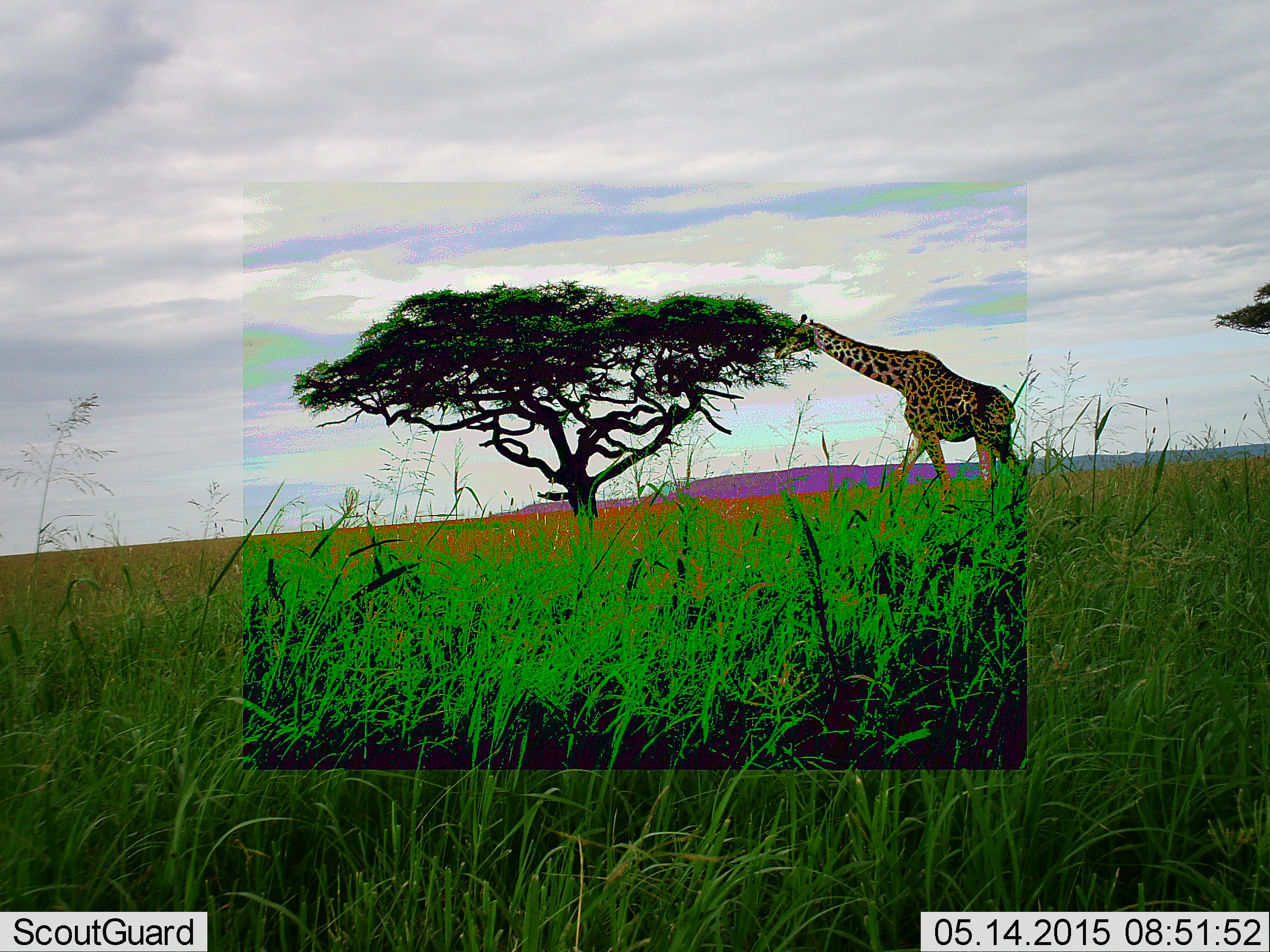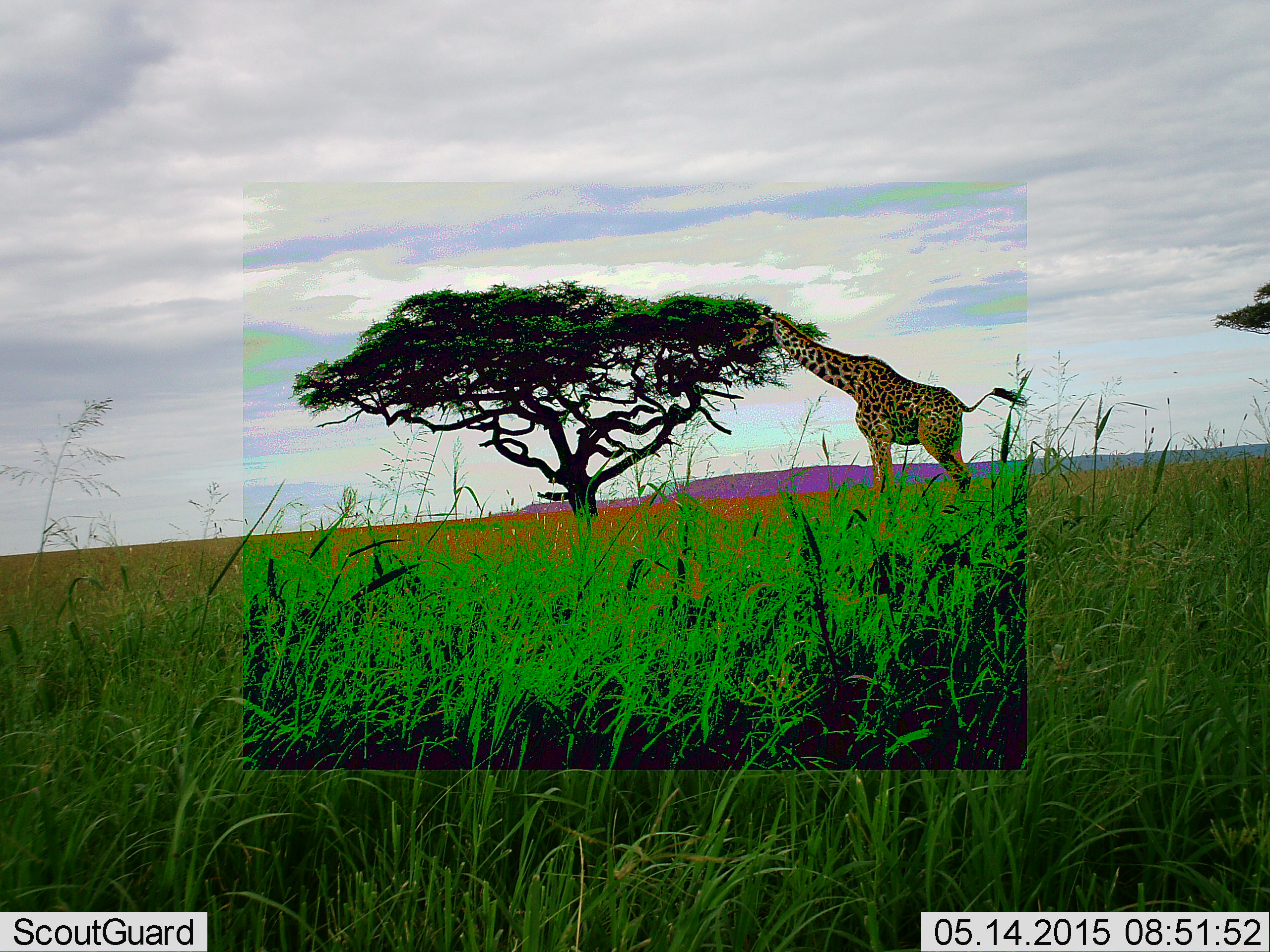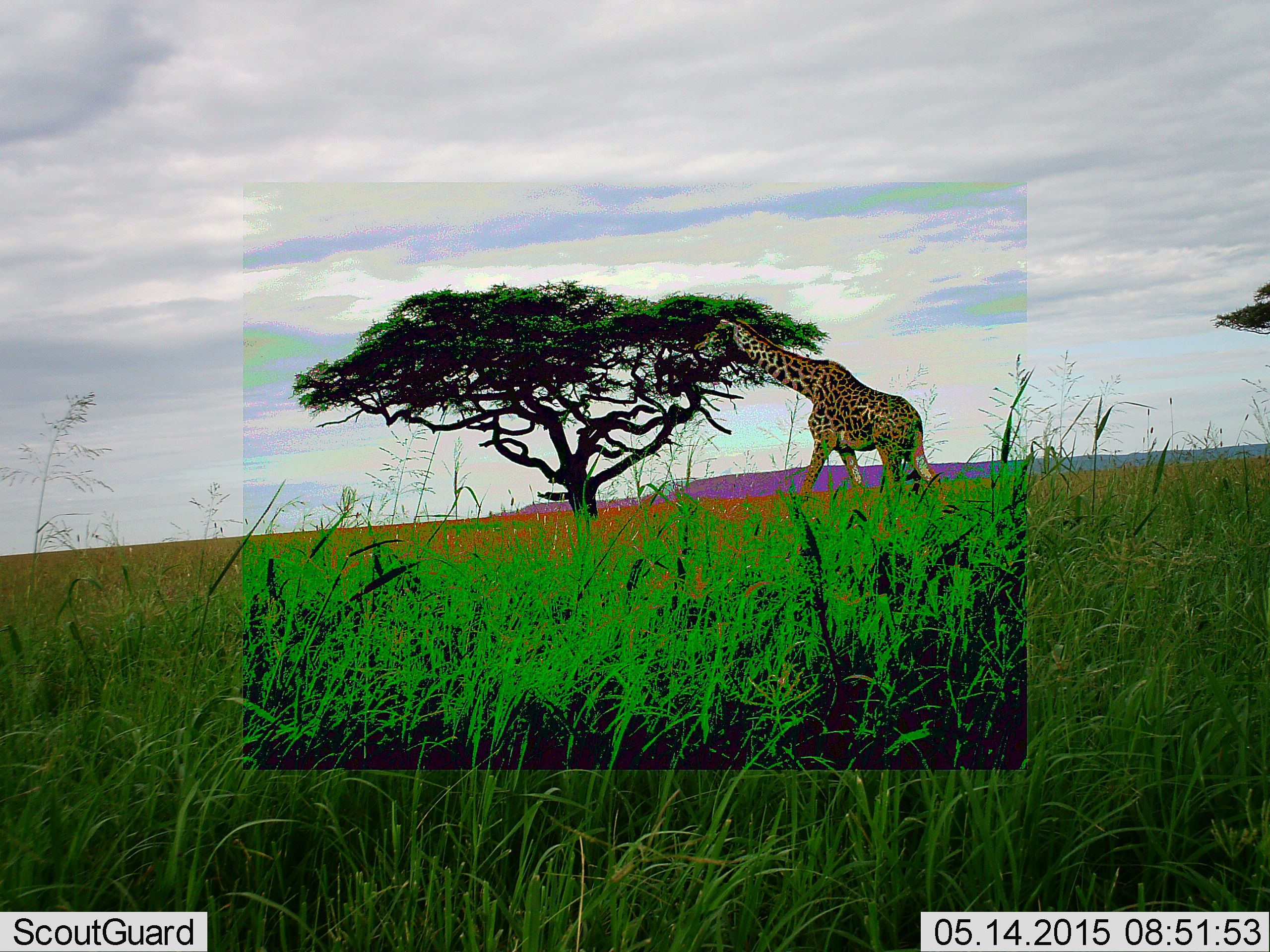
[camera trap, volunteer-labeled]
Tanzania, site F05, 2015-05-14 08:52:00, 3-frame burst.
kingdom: Animalia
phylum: Chordata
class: Mammalia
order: Artiodactyla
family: Giraffidae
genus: Giraffa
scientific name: Giraffa camelopardalis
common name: giraffe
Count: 1.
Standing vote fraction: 20%.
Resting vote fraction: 0%.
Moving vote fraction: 30%.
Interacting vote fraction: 0%.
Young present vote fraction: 0%.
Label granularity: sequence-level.